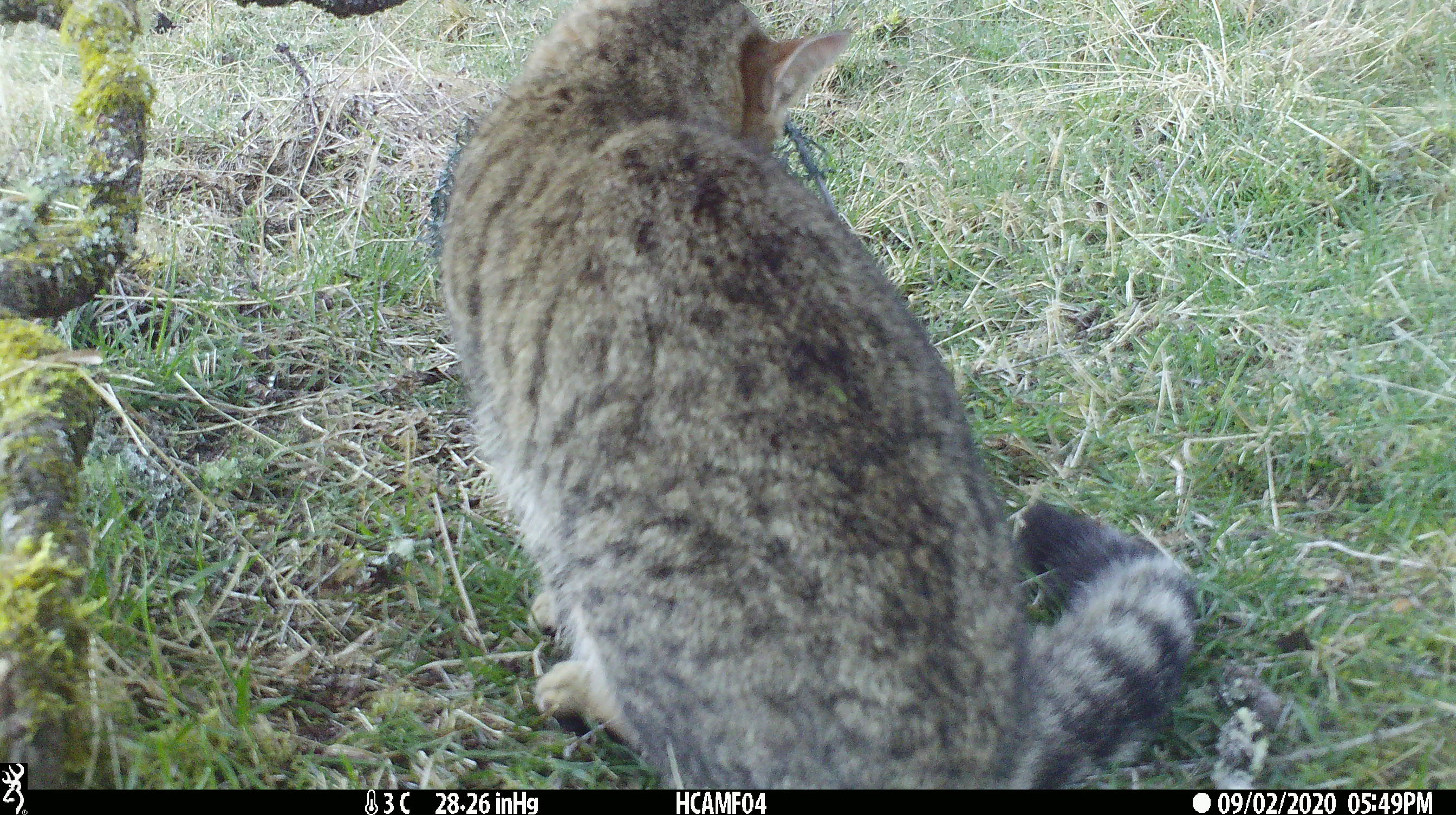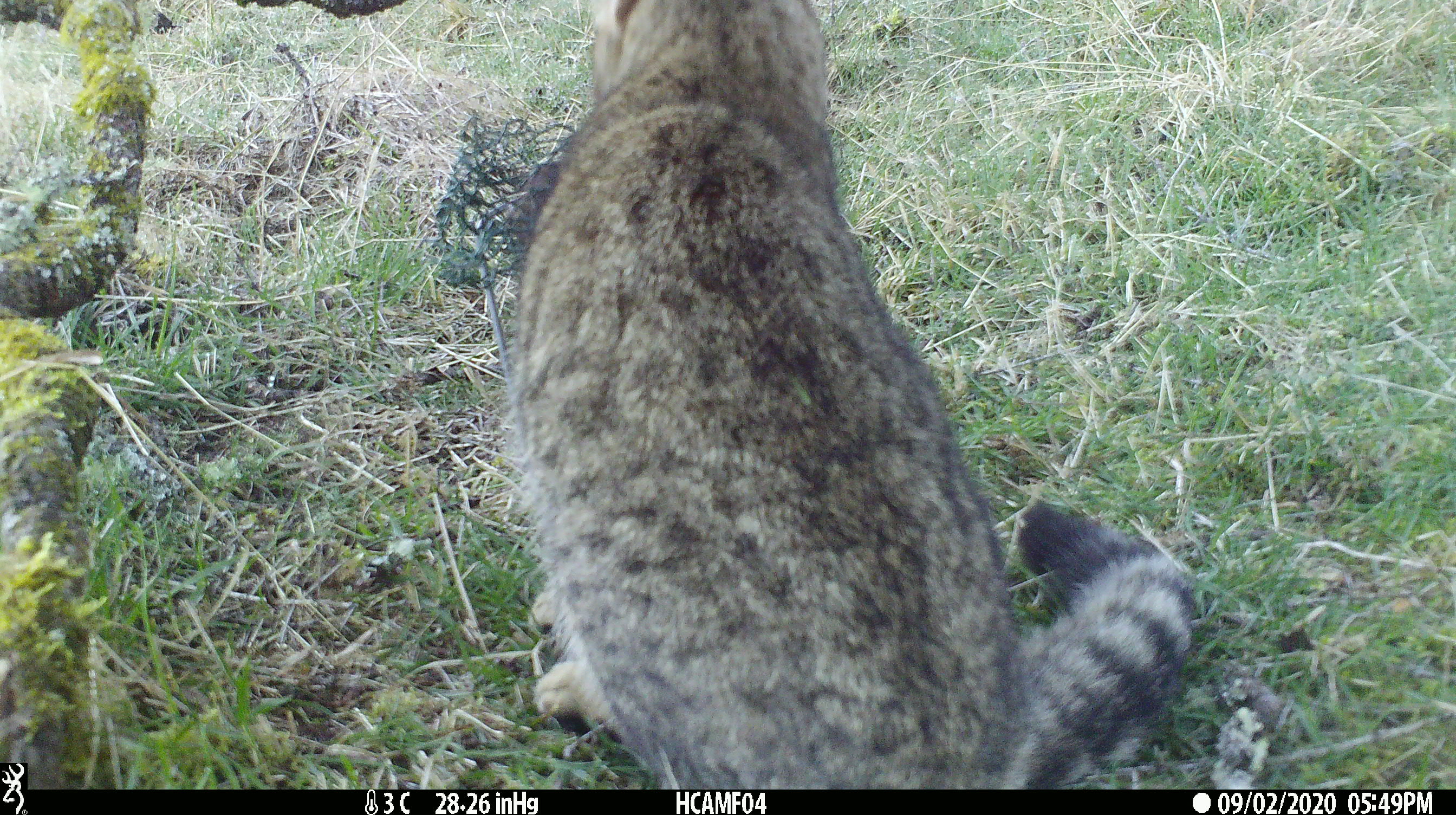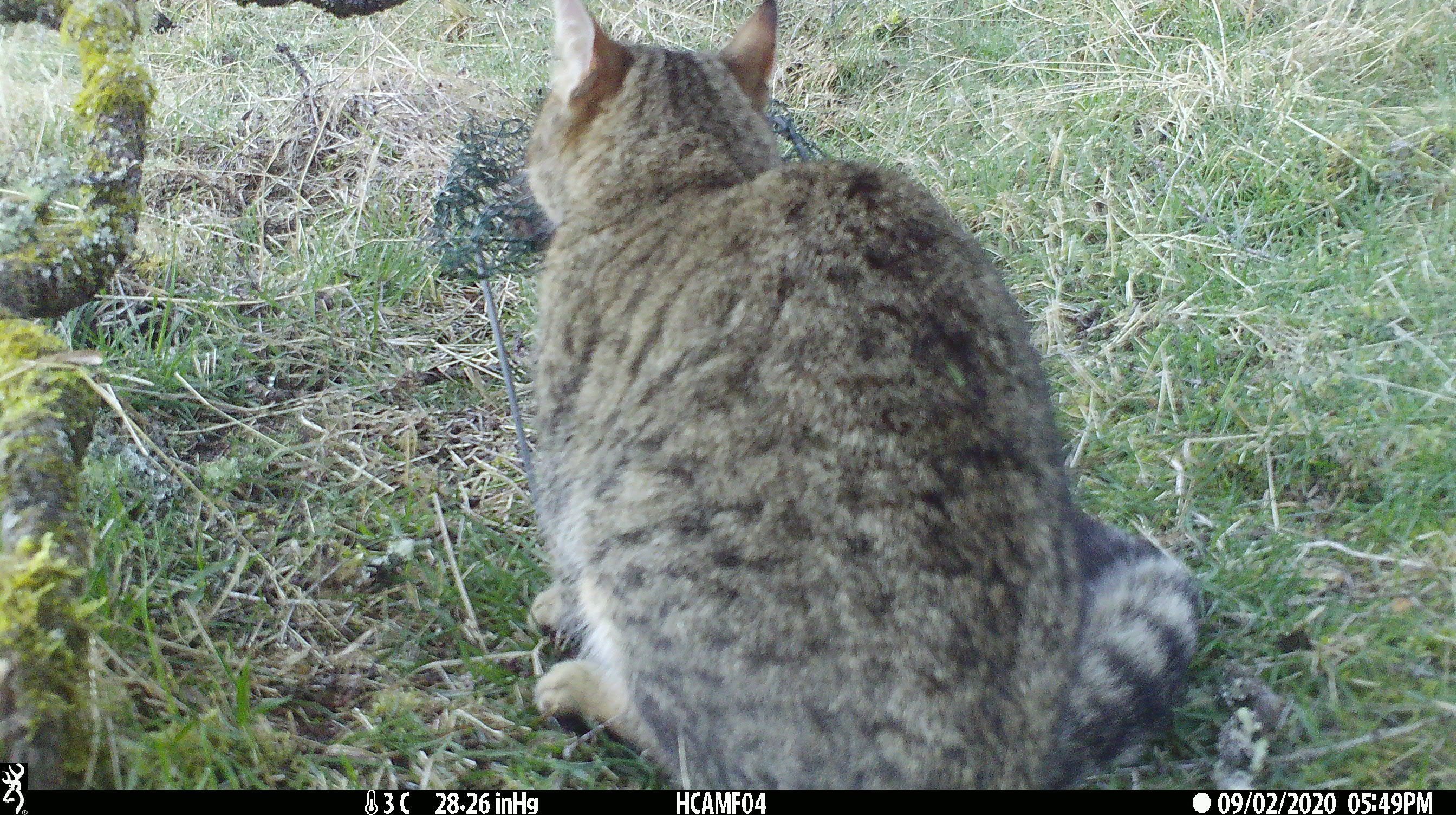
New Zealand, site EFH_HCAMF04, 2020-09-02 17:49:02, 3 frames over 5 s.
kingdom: Animalia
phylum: Chordata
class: Mammalia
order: Carnivora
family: Felidae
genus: Felis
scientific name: Felis catus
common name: domestic cat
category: cat